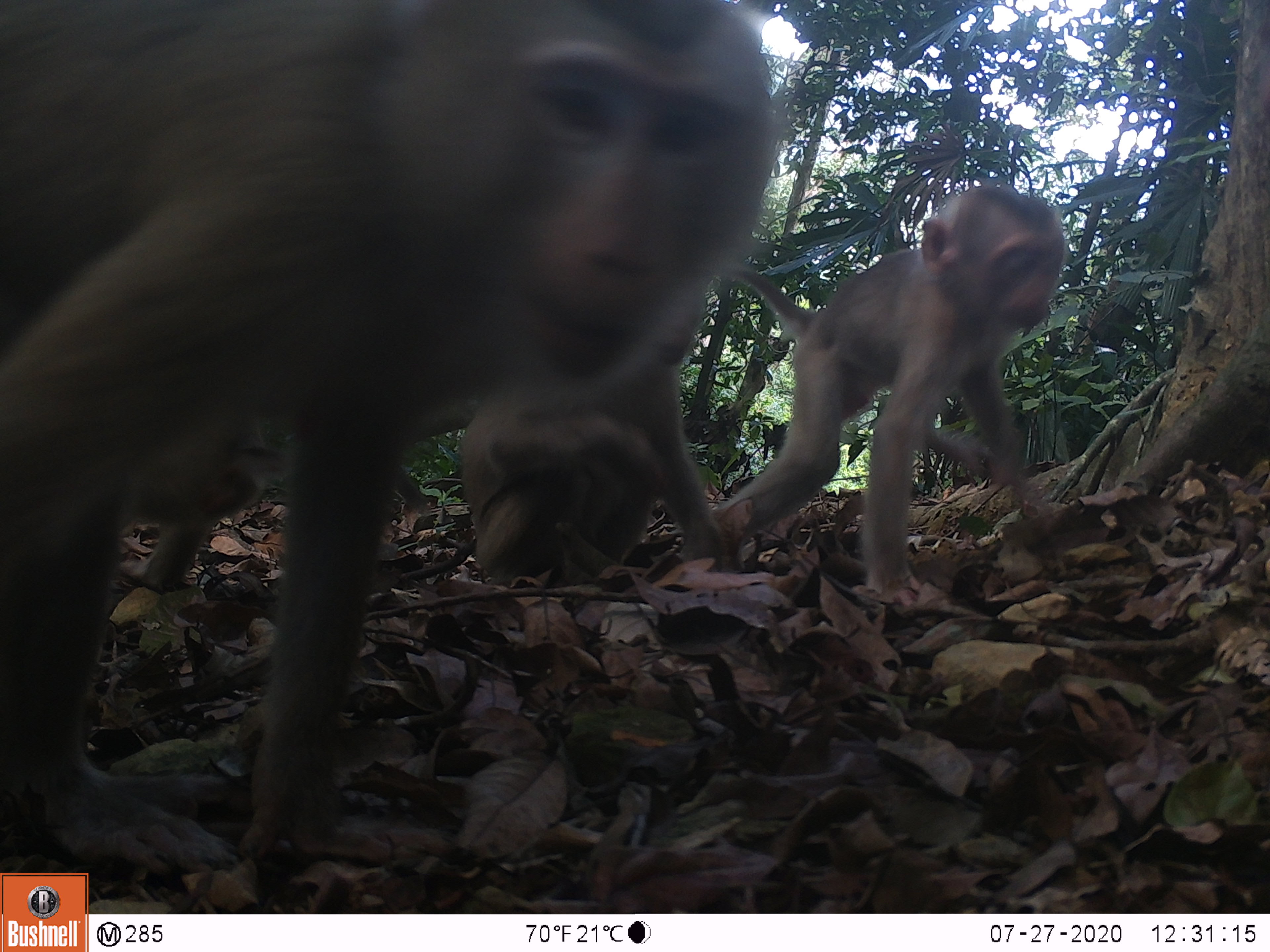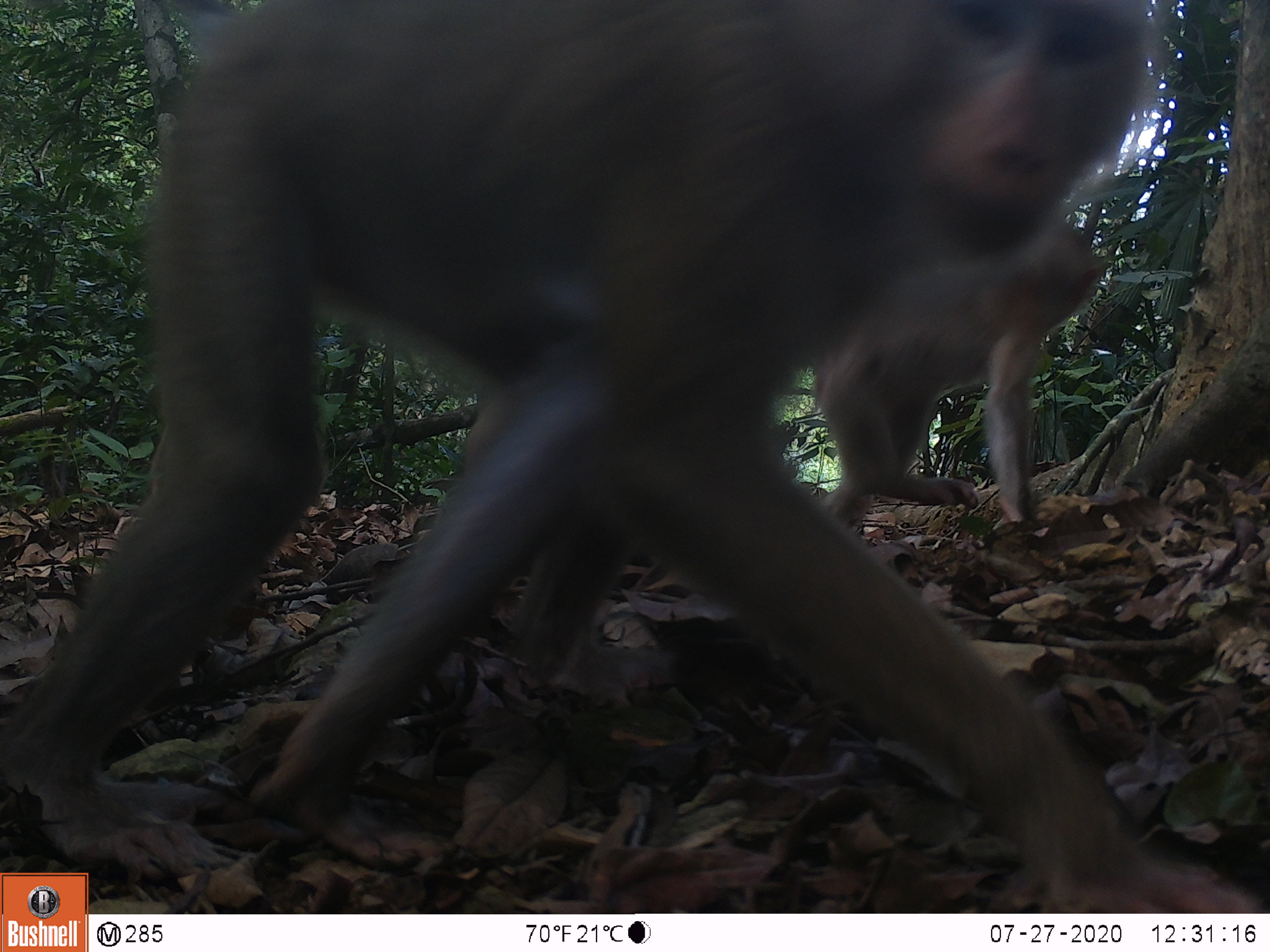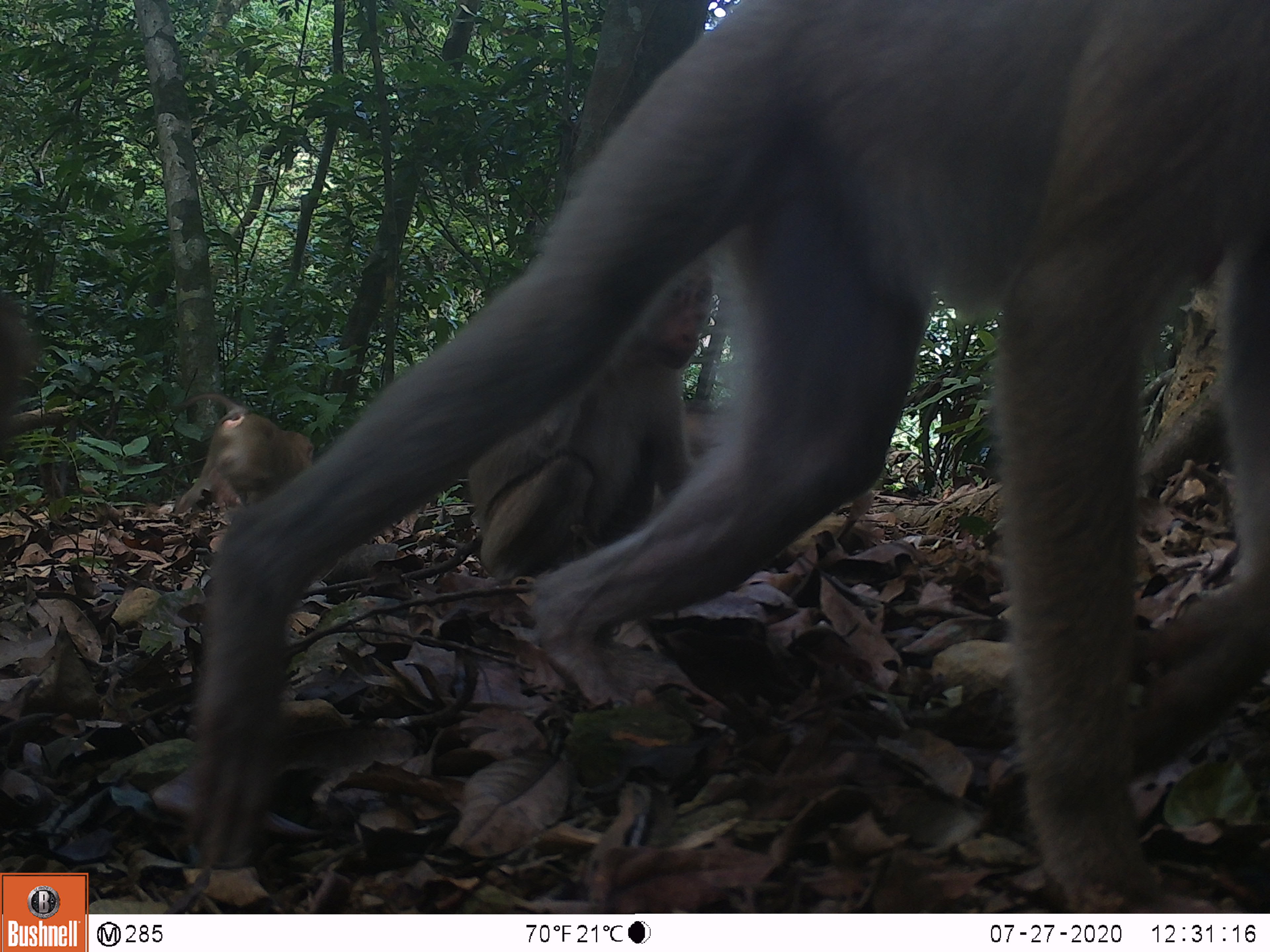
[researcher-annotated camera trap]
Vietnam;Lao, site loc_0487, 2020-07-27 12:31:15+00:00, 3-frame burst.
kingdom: Animalia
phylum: Chordata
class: Mammalia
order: Primates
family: Cercopithecidae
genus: Macaca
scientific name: Macaca nemestrina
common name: pig-tailed macaque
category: pig tailed macaque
Pig tailed macaque (pig-tailed macaque) (Macaca nemestrina). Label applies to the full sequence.